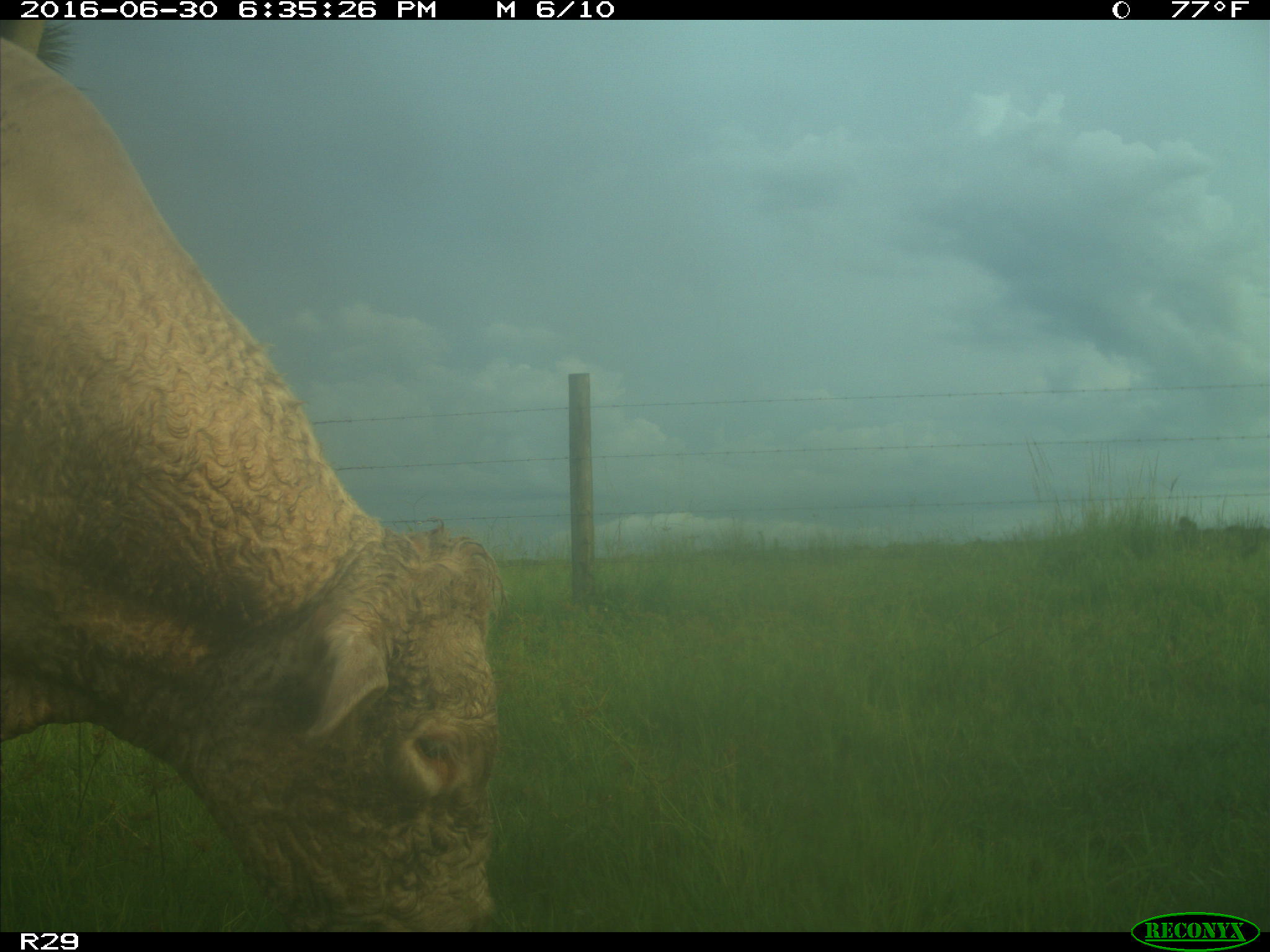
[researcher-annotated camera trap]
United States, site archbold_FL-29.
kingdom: Animalia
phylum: Chordata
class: Mammalia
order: Artiodactyla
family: Bovidae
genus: Bos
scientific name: Bos taurus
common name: domestic cow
Bos taurus (domestic cow).